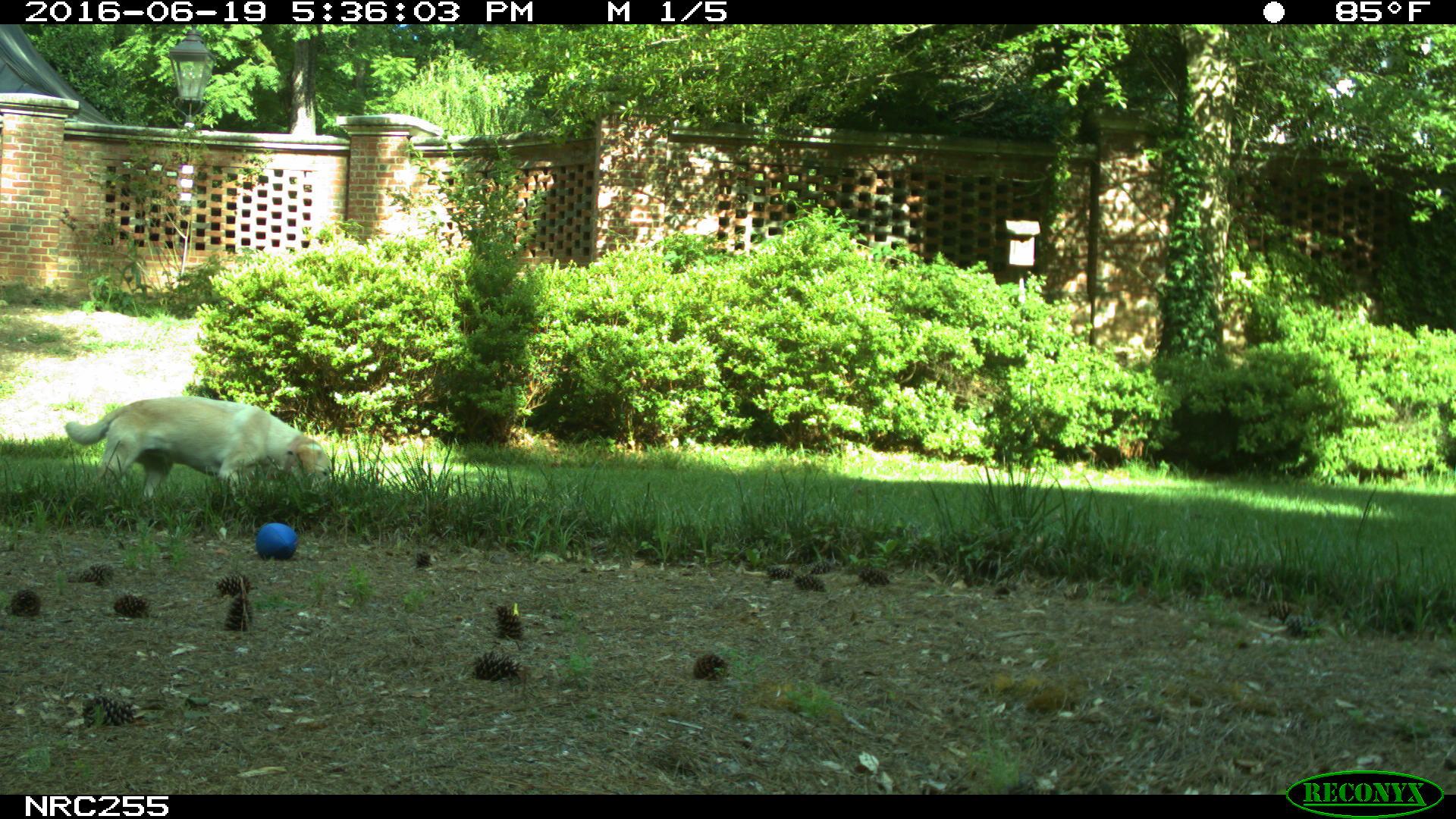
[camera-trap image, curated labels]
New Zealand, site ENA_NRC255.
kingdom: Animalia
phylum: Chordata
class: Mammalia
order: Carnivora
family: Canidae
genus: Canis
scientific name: Canis familiaris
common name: domestic dog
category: dog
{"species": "dog (domestic dog) (Canis familiaris)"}